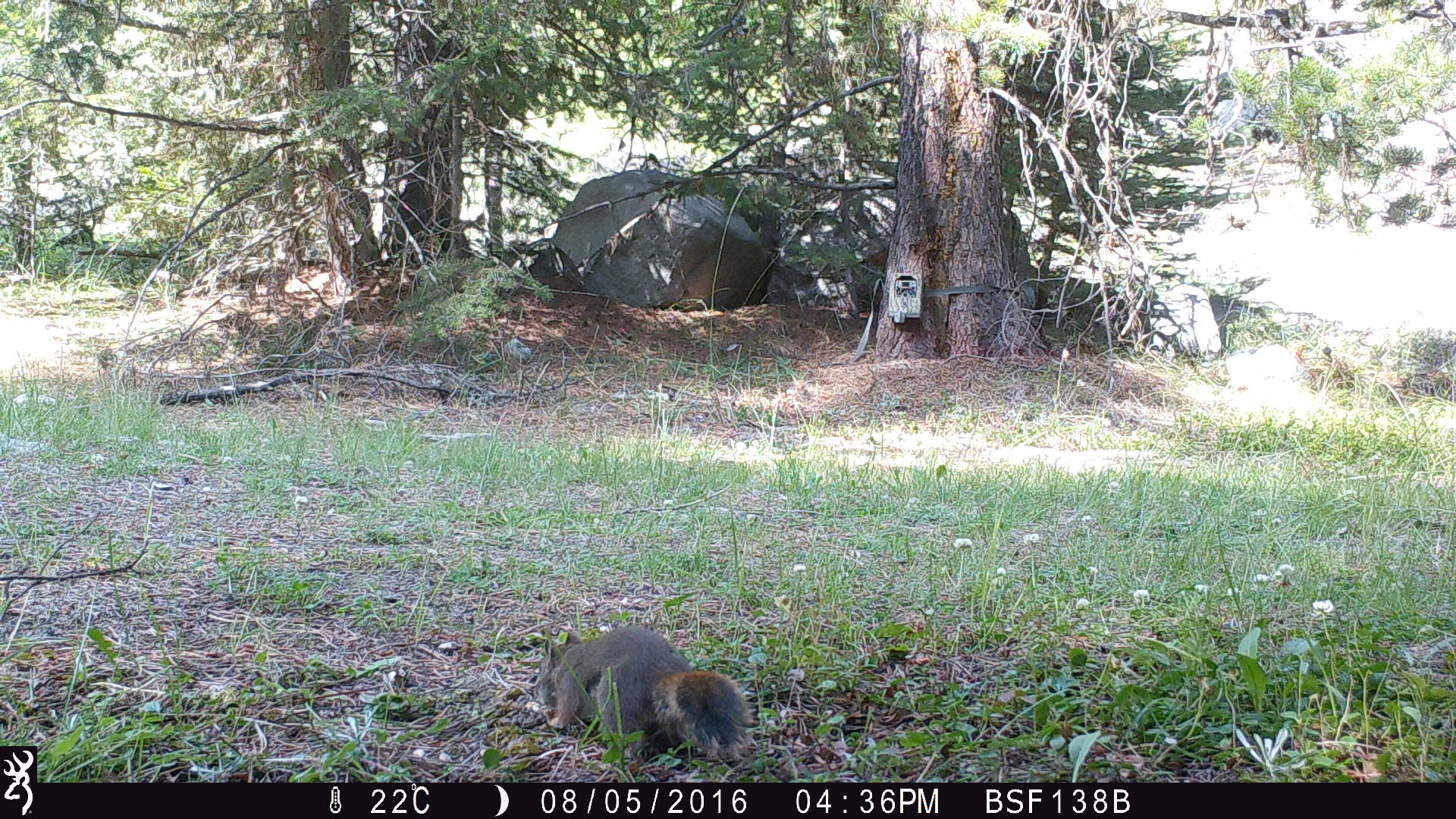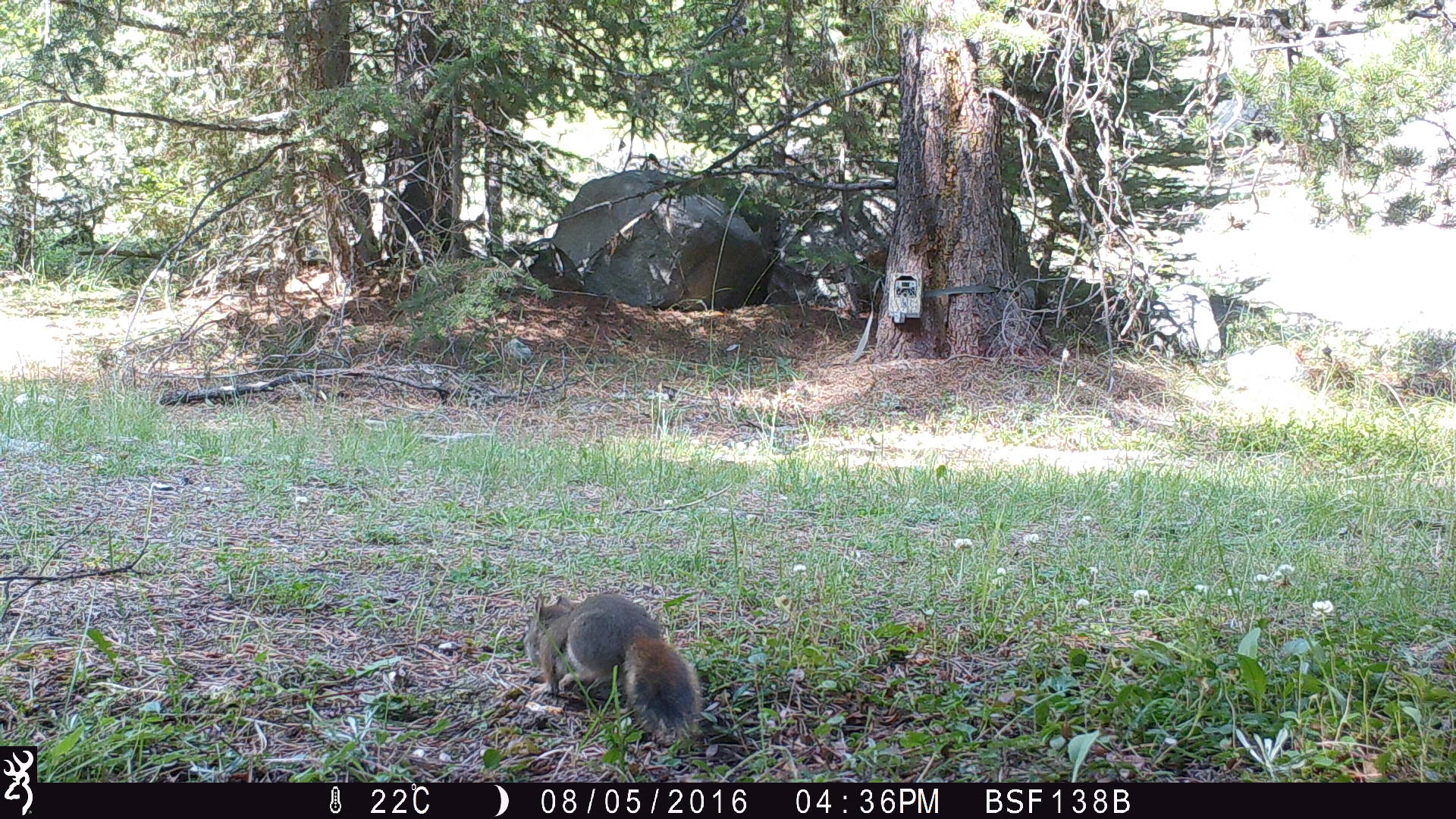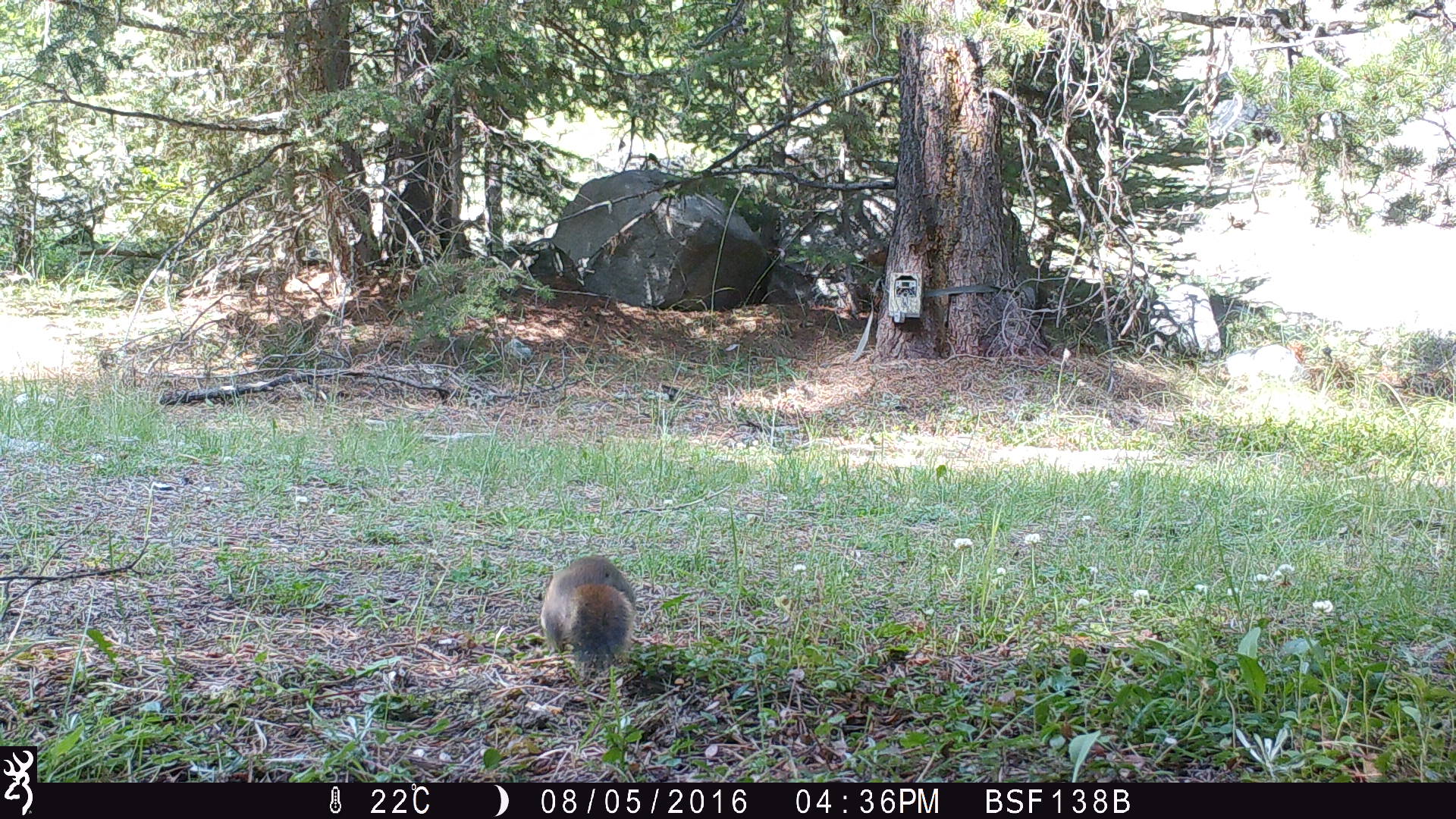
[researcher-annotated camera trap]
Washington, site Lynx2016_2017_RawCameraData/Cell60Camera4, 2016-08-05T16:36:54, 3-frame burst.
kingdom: Animalia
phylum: Chordata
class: Mammalia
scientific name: Mammalia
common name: small mammal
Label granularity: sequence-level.